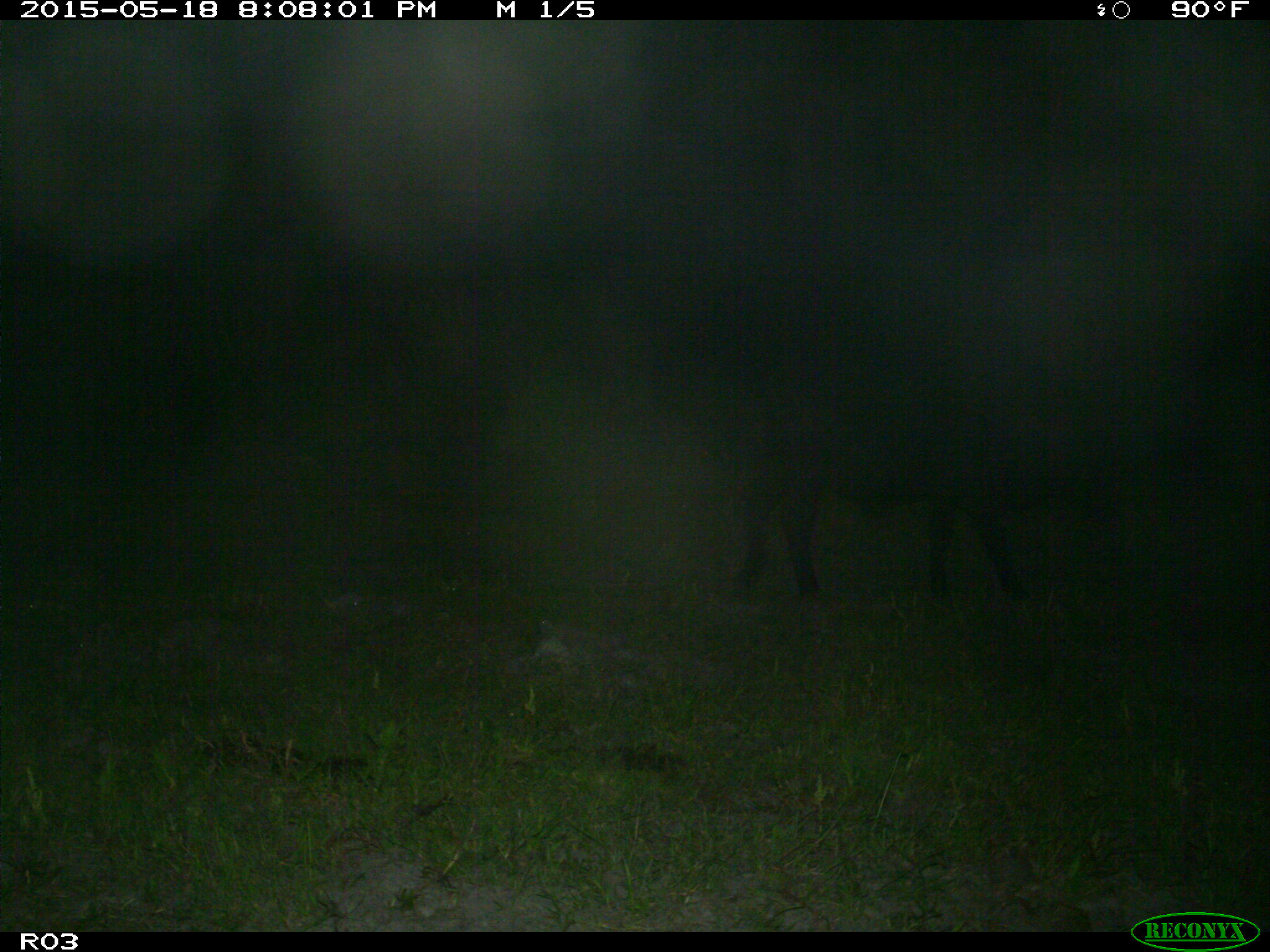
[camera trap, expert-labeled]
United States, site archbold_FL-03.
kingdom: Animalia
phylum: Chordata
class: Mammalia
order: Artiodactyla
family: Bovidae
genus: Bos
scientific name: Bos taurus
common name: domestic cow